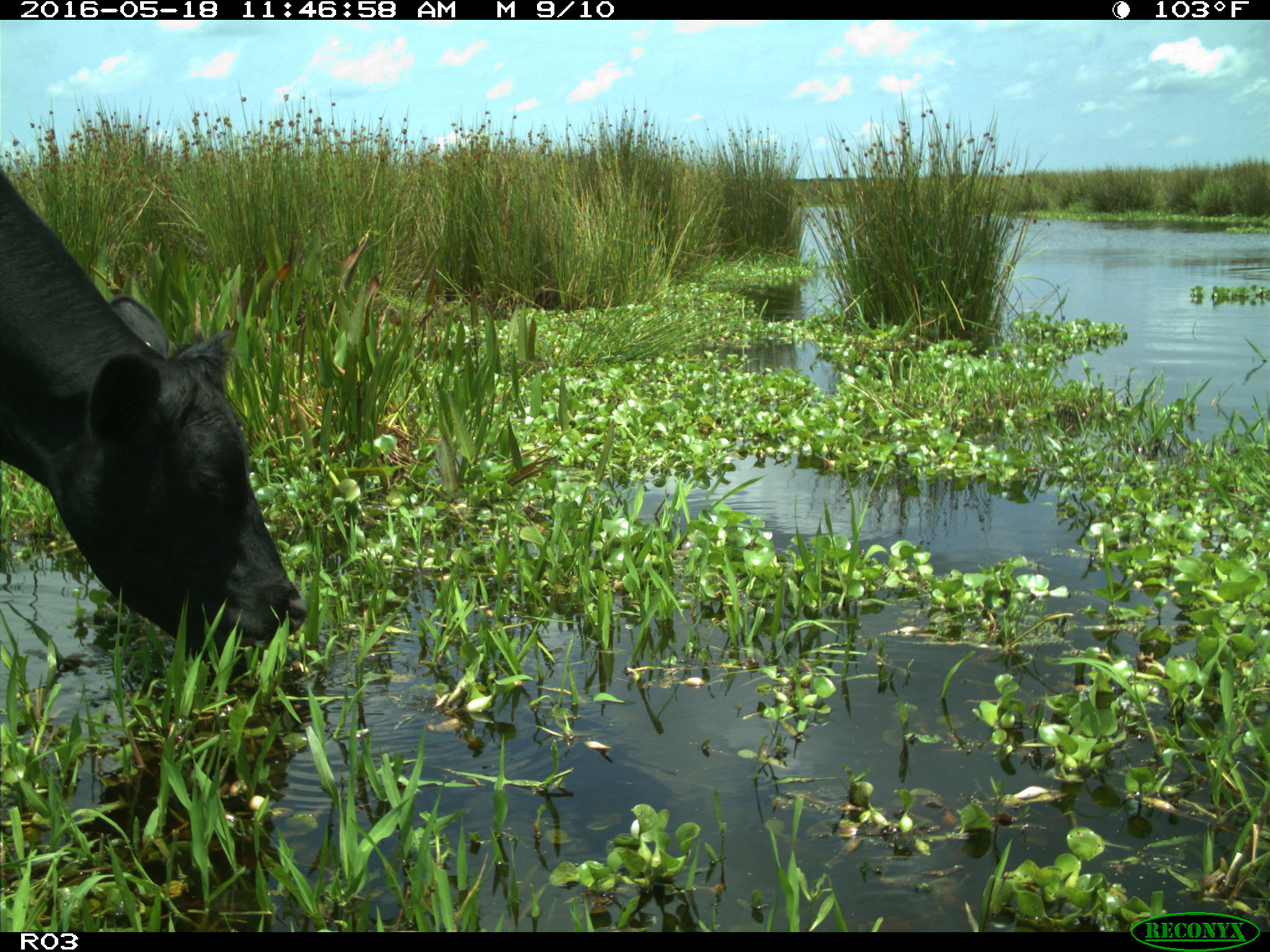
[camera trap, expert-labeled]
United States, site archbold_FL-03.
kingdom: Animalia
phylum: Chordata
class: Mammalia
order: Artiodactyla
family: Bovidae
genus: Bos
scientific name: Bos taurus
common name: domestic cow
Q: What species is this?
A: Bos taurus (domestic cow).